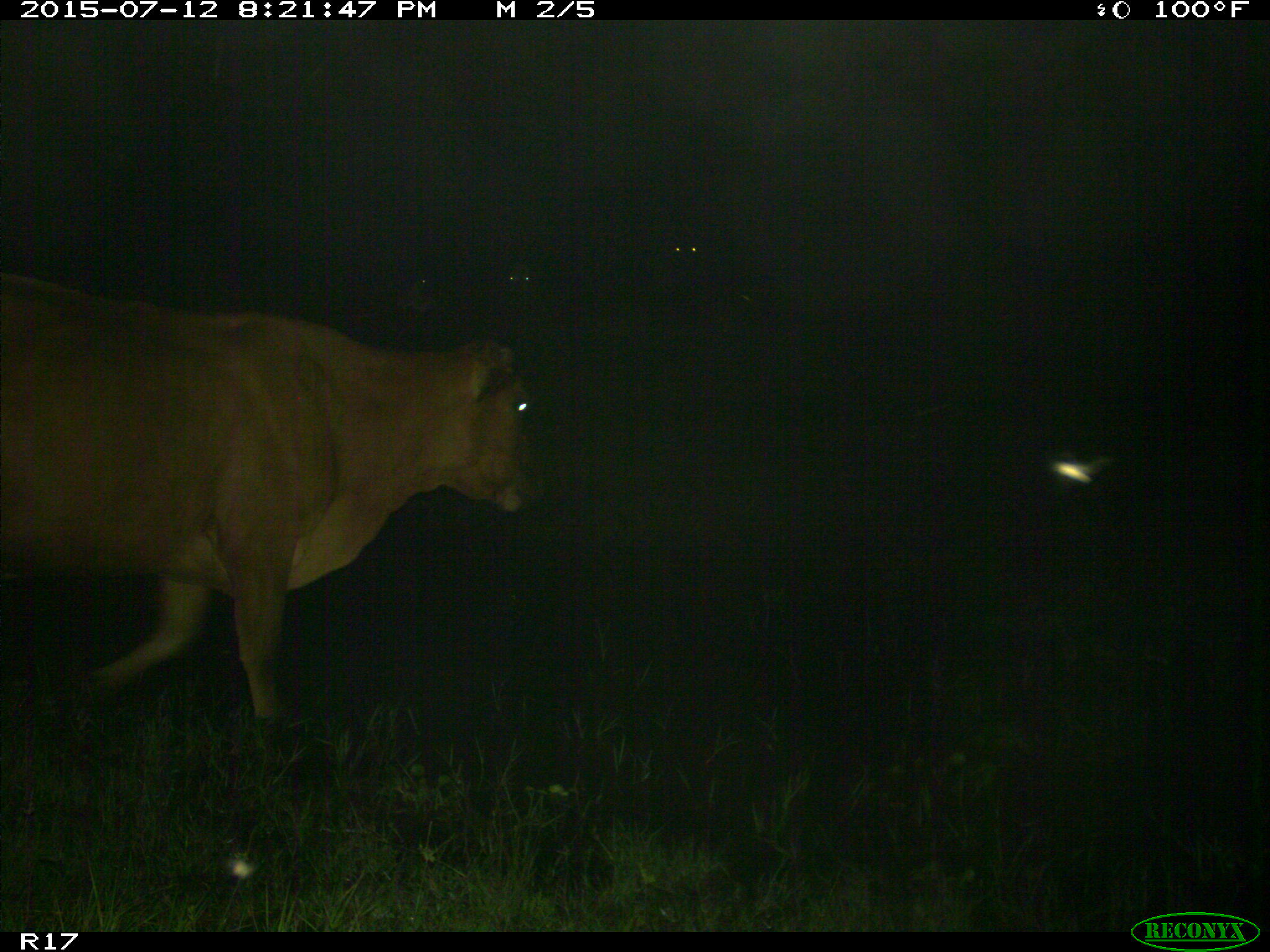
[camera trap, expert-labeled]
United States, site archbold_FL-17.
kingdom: Animalia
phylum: Chordata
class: Mammalia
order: Artiodactyla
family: Bovidae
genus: Bos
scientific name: Bos taurus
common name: domestic cow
Bos taurus (domestic cow).